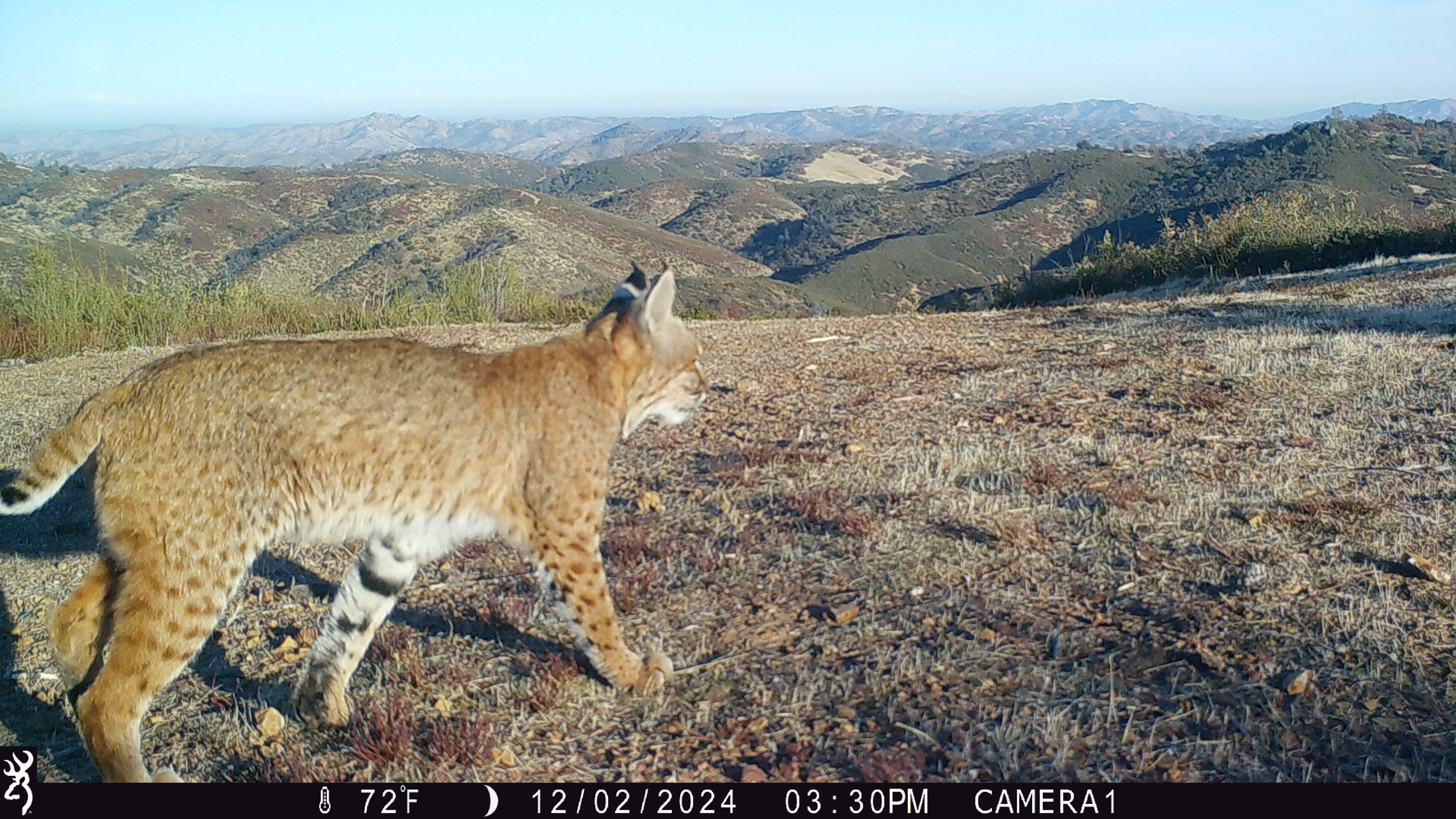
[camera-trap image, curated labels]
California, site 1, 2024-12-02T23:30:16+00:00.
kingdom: Animalia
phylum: Chordata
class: Mammalia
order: Carnivora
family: Felidae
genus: Lynx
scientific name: Lynx rufus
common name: bobcat